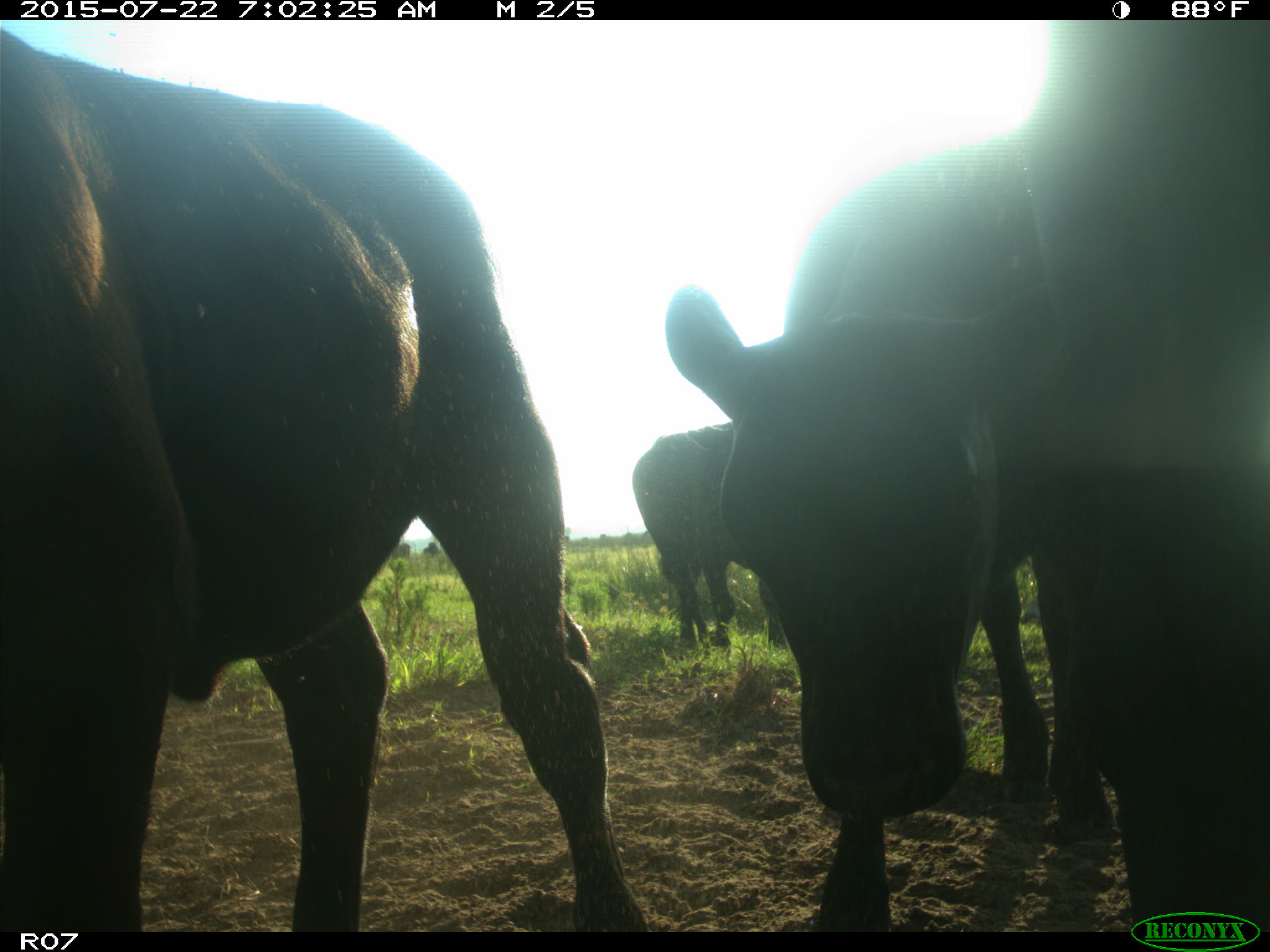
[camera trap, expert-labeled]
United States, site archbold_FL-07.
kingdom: Animalia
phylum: Chordata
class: Mammalia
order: Artiodactyla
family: Bovidae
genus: Bos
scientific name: Bos taurus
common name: domestic cow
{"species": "Bos taurus (domestic cow)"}